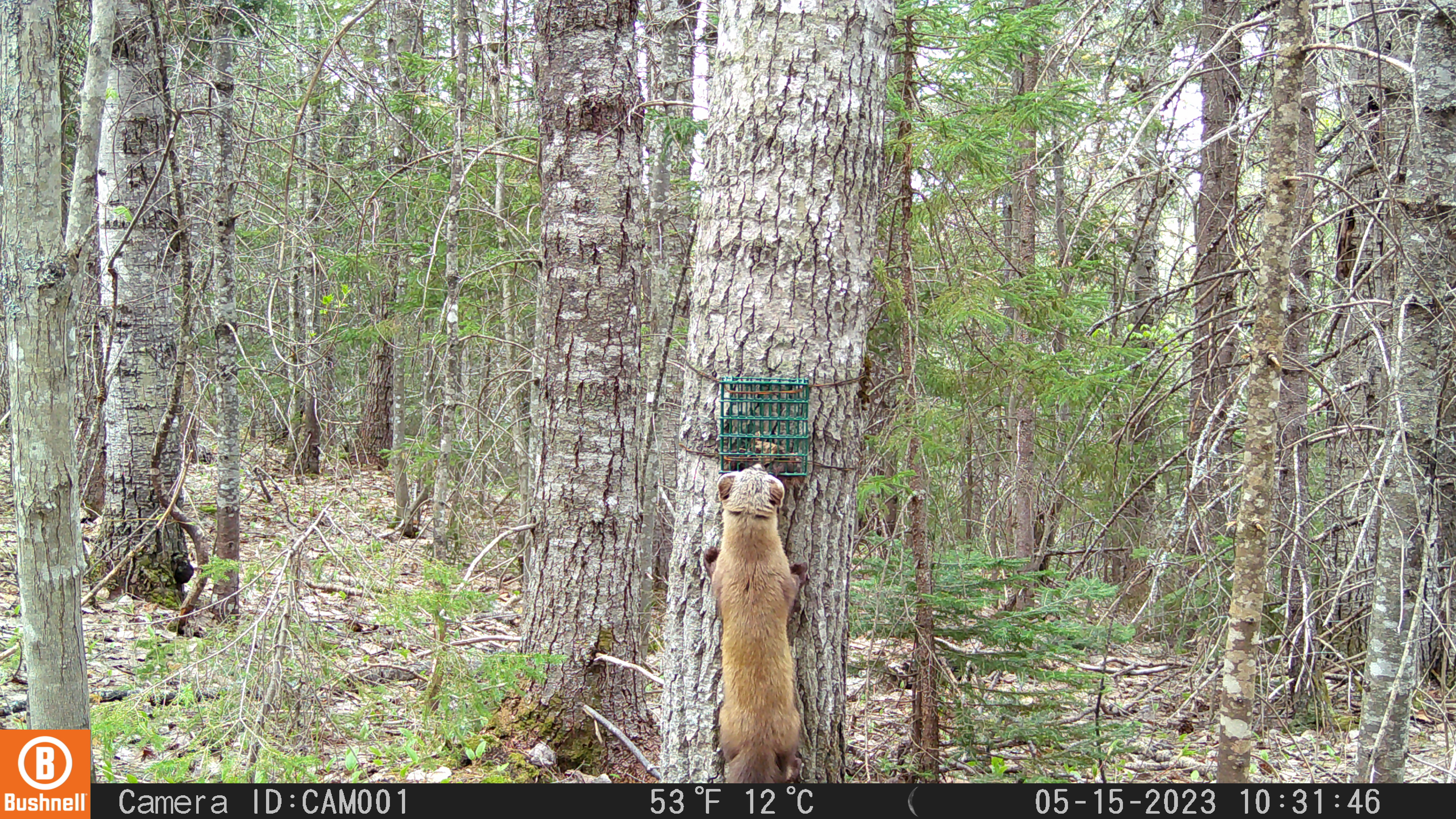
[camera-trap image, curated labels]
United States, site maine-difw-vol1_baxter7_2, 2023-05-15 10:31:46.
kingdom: Animalia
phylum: Chordata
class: Mammalia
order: Carnivora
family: Mustelidae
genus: Martes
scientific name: Martes americana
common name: american marten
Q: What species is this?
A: American marten (Martes americana).